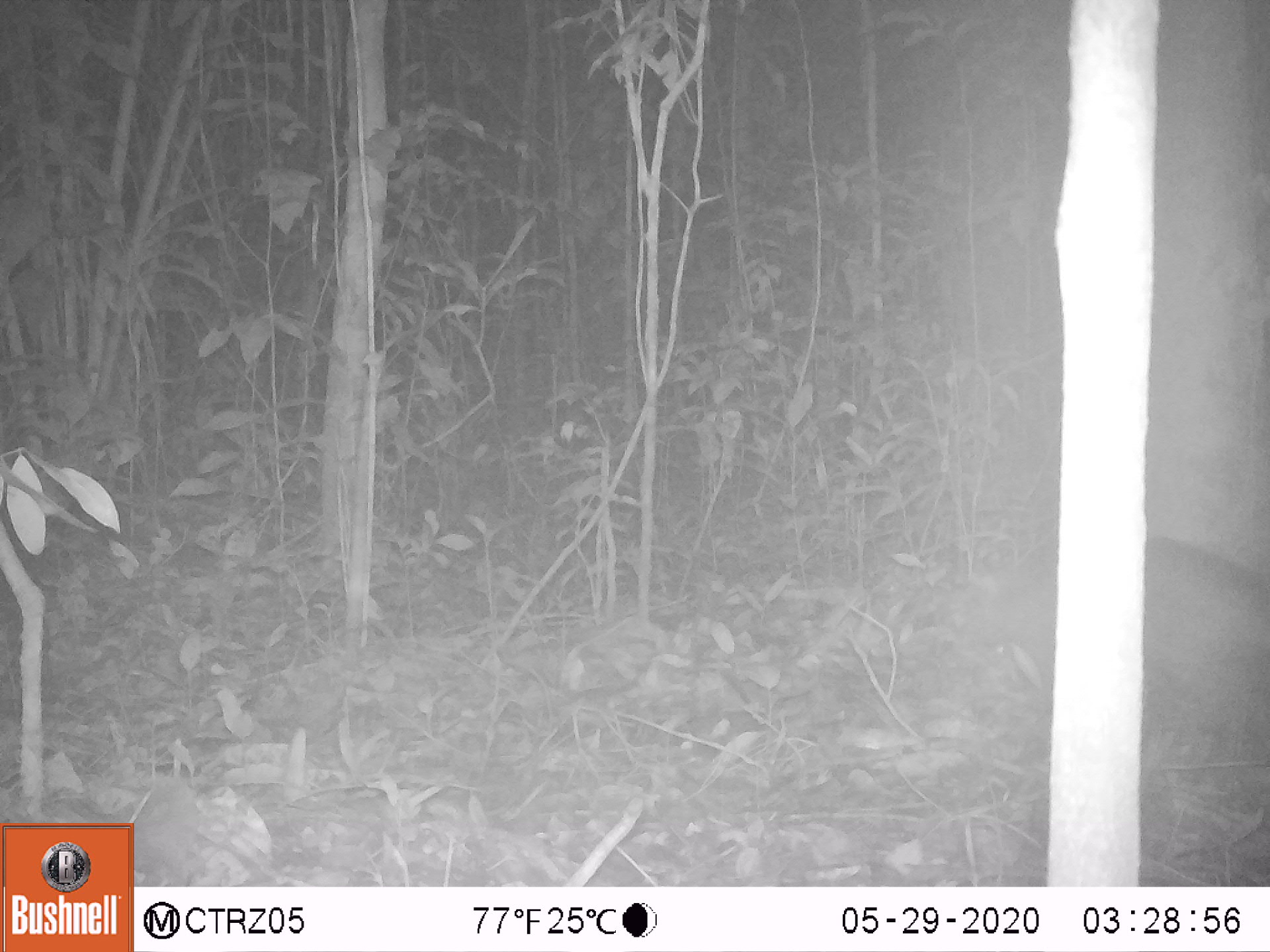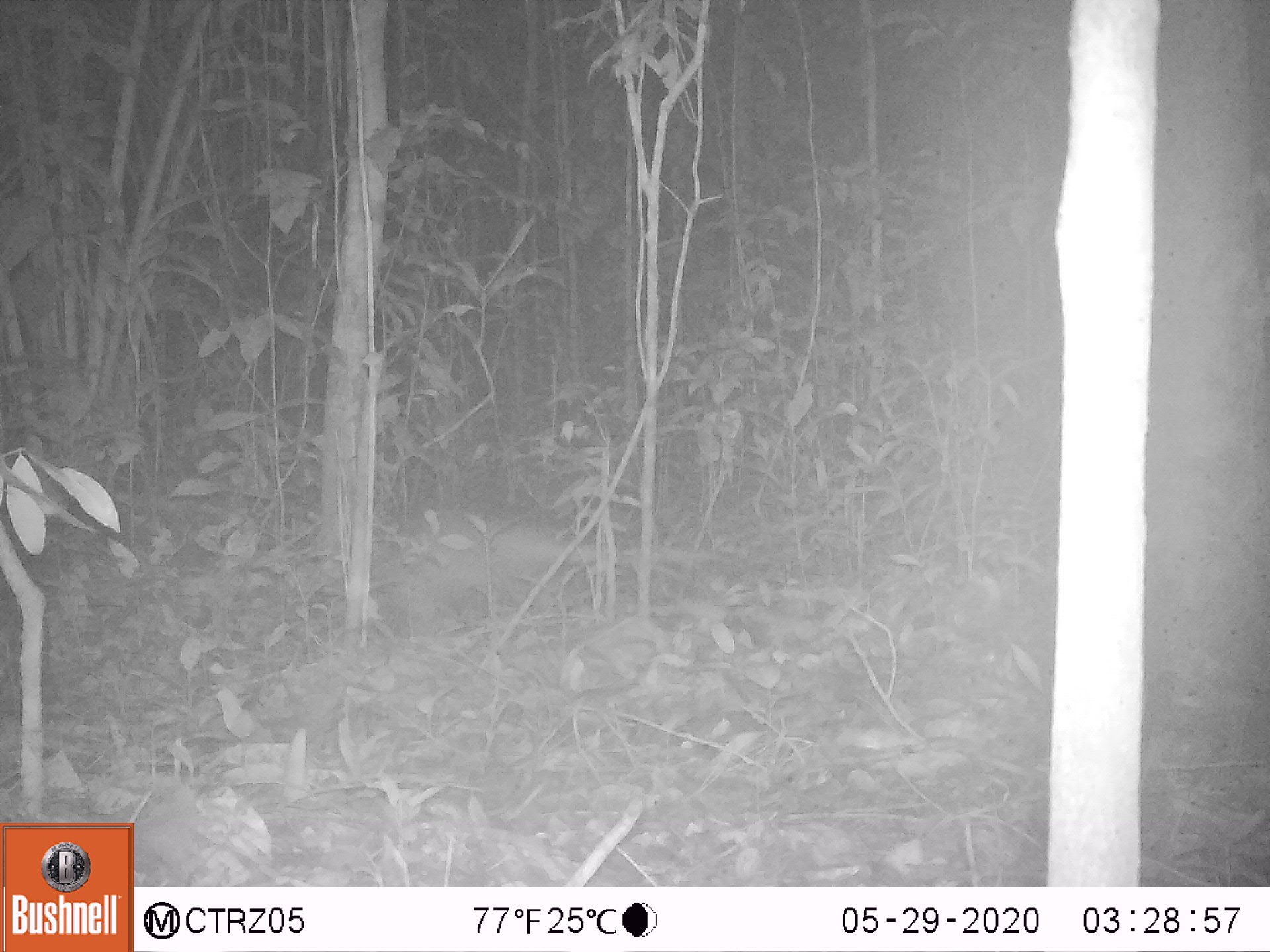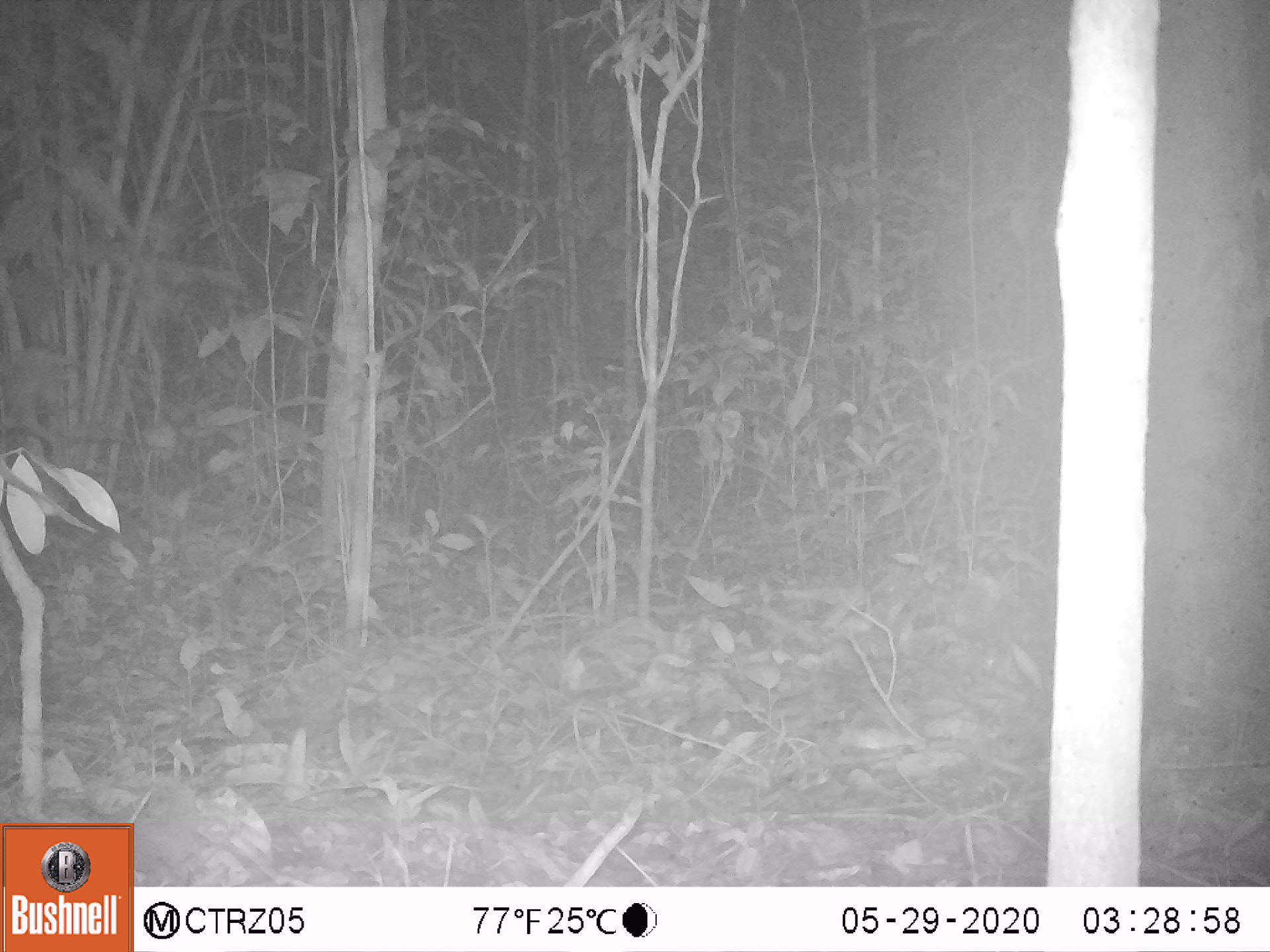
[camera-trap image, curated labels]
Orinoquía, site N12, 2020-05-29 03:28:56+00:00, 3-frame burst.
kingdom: Animalia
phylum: Chordata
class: Mammalia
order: Cingulata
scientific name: Cingulata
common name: armadillo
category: unknown armadillo